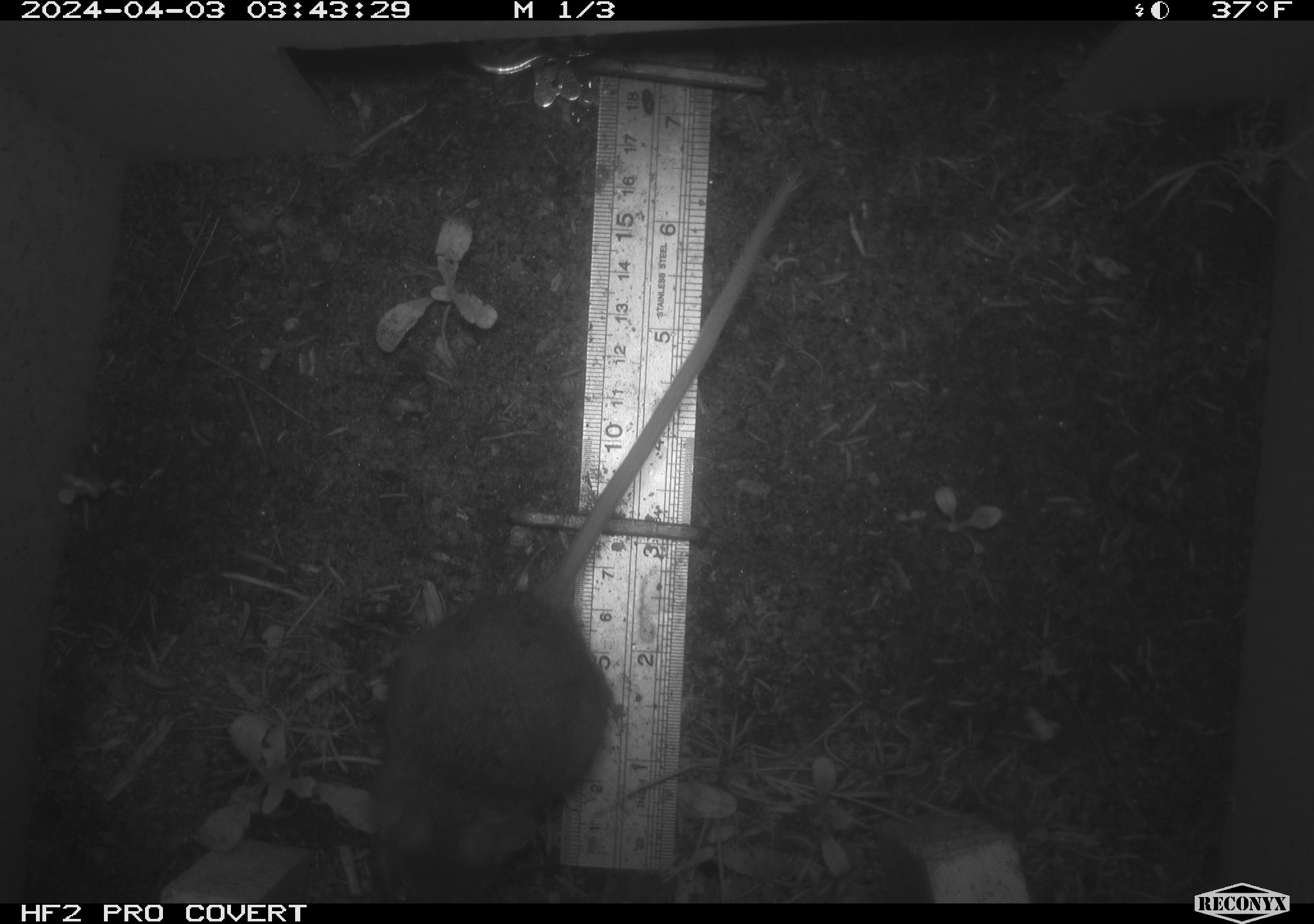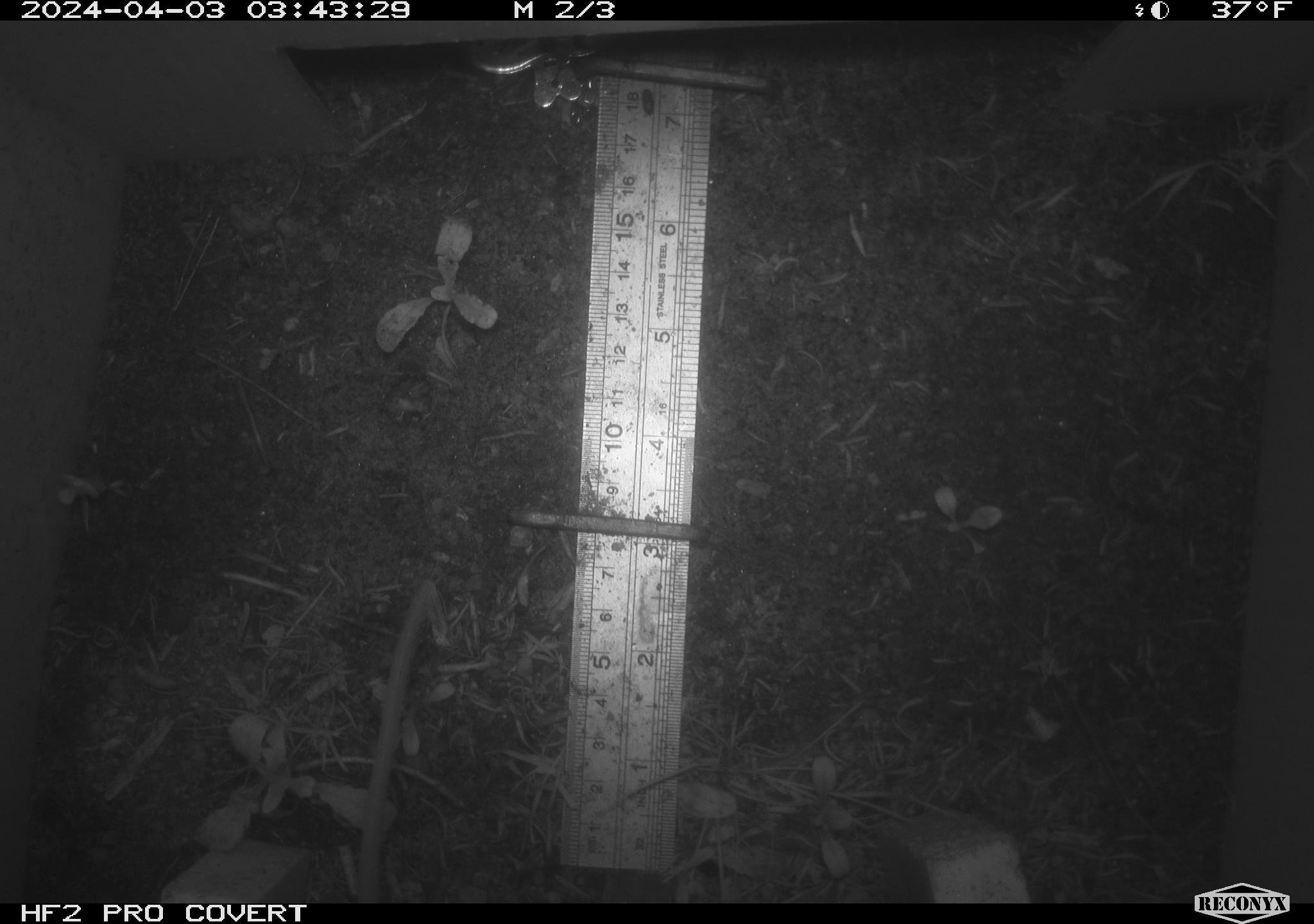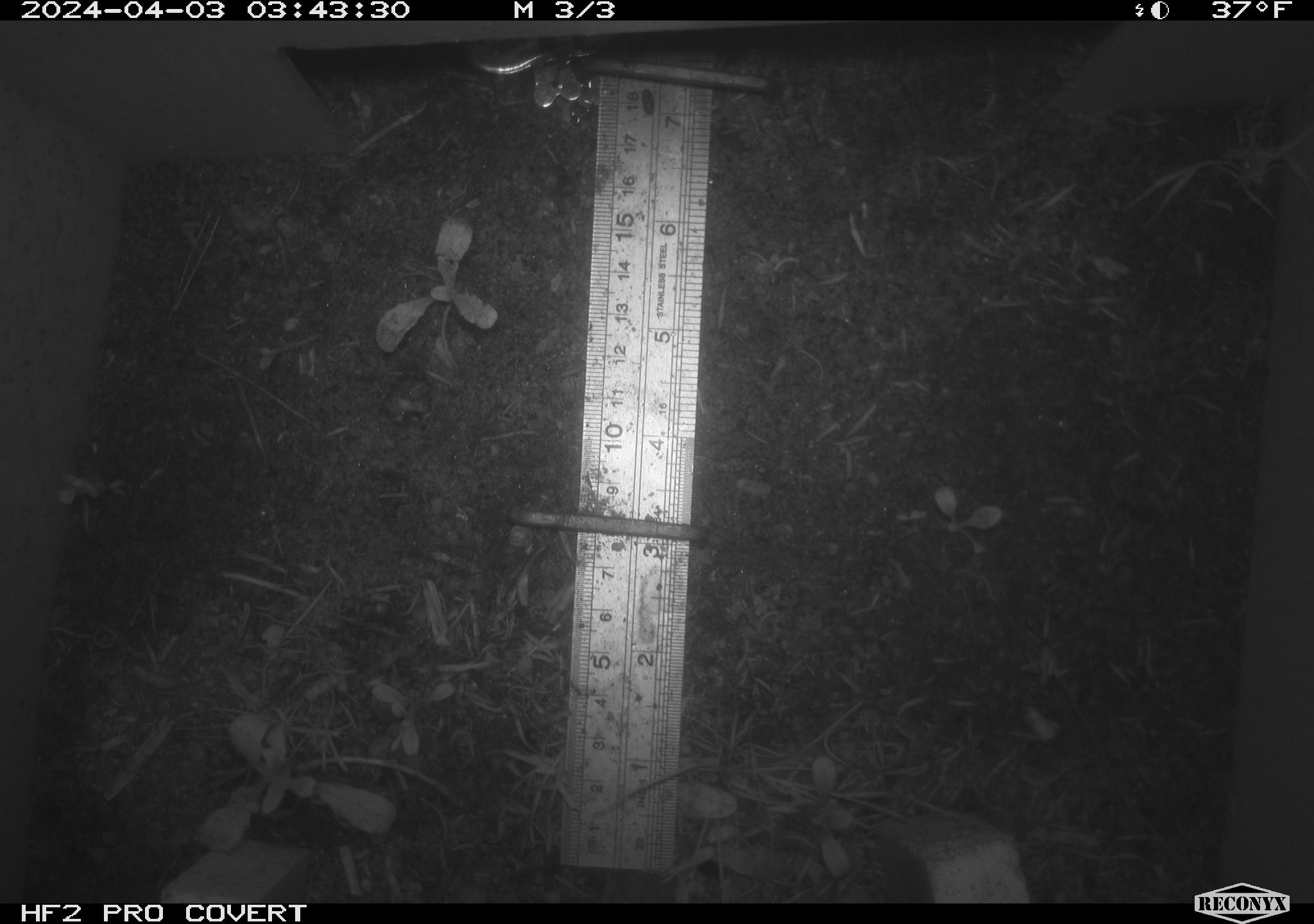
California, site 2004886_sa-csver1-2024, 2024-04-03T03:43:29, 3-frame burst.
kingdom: Animalia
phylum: Chordata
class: Mammalia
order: Rodentia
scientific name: Rodentia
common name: rodent